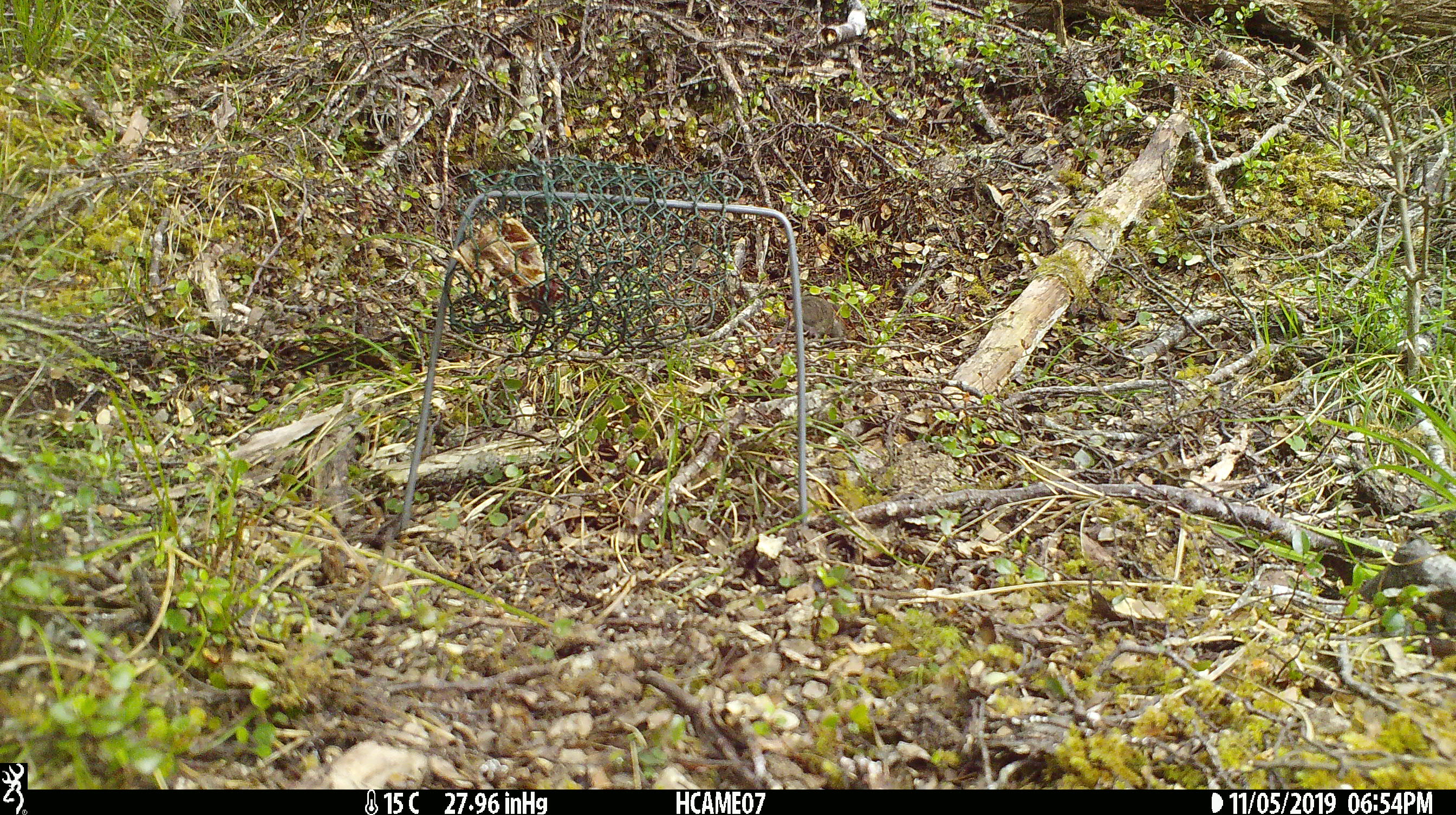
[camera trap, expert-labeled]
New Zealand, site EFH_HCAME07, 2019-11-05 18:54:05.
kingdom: Animalia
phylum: Chordata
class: Mammalia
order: Rodentia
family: Muridae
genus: Mus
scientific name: Mus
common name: mouse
Mouse (Mus).